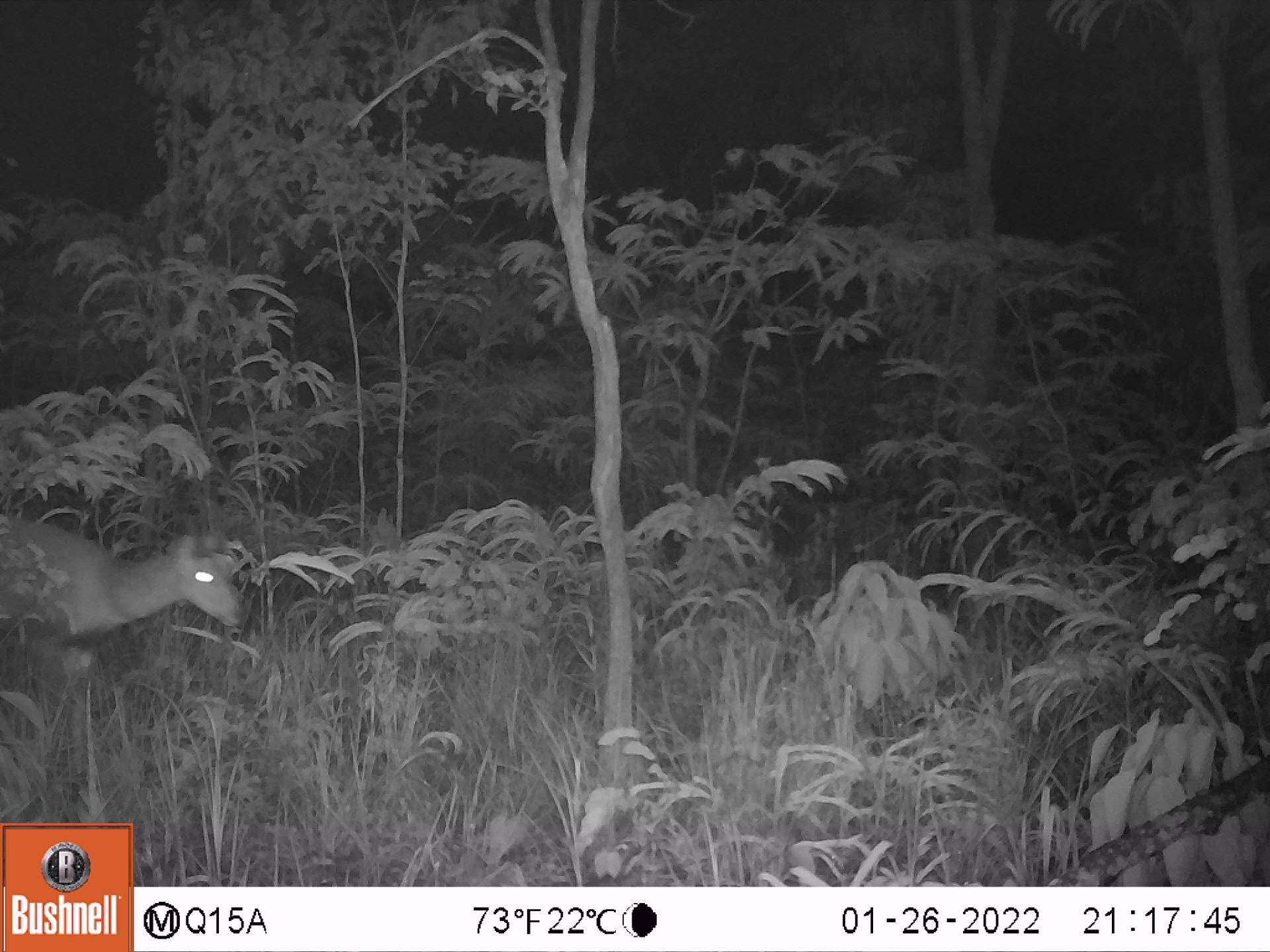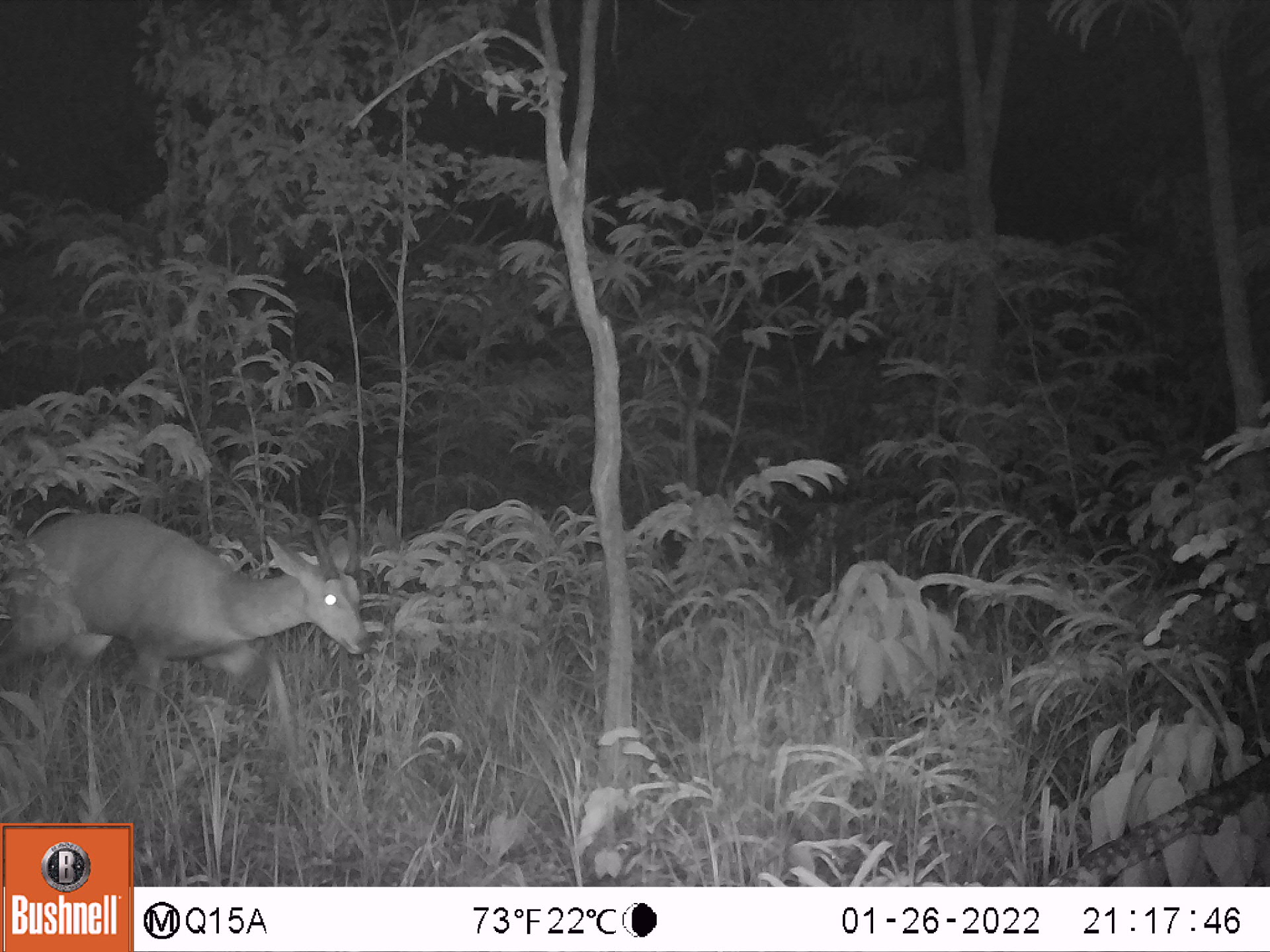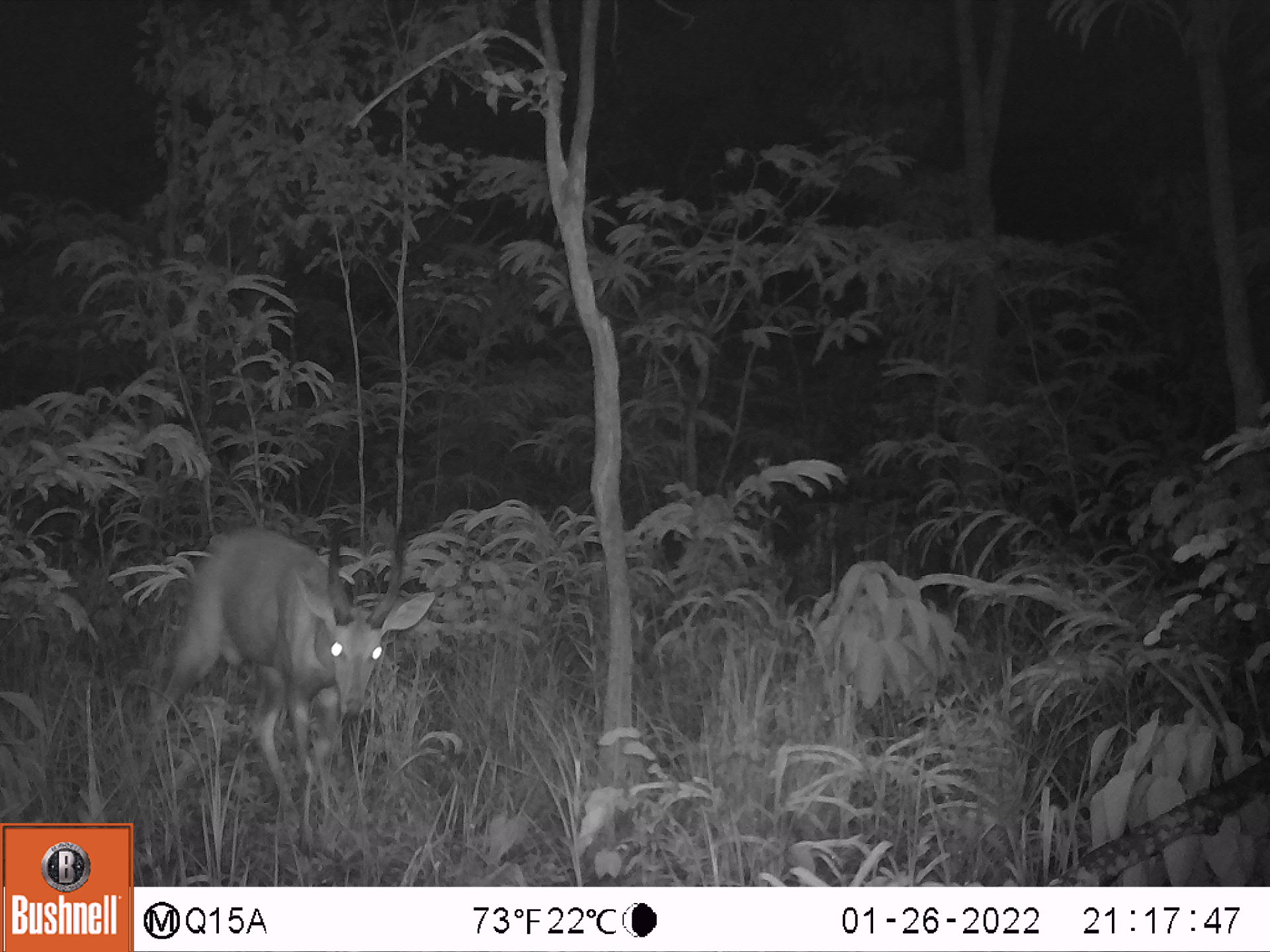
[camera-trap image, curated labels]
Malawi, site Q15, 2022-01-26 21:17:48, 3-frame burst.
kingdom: Animalia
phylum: Chordata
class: Mammalia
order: Artiodactyla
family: Bovidae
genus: Tragelaphus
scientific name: Tragelaphus sylvaticus sylvaticus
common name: cape bushbuck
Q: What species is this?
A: Cape bushbuck (Tragelaphus sylvaticus sylvaticus).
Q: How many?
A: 1.